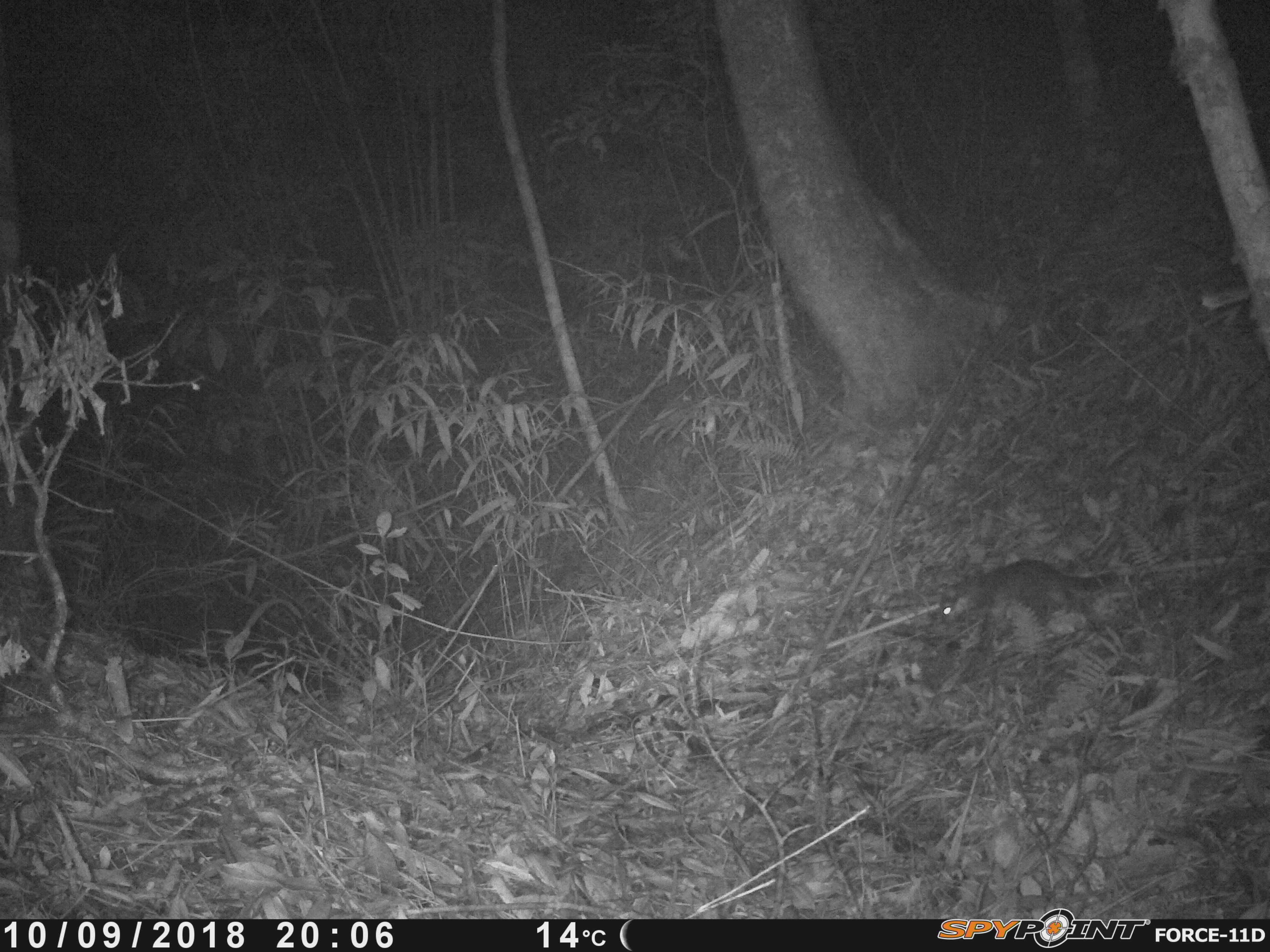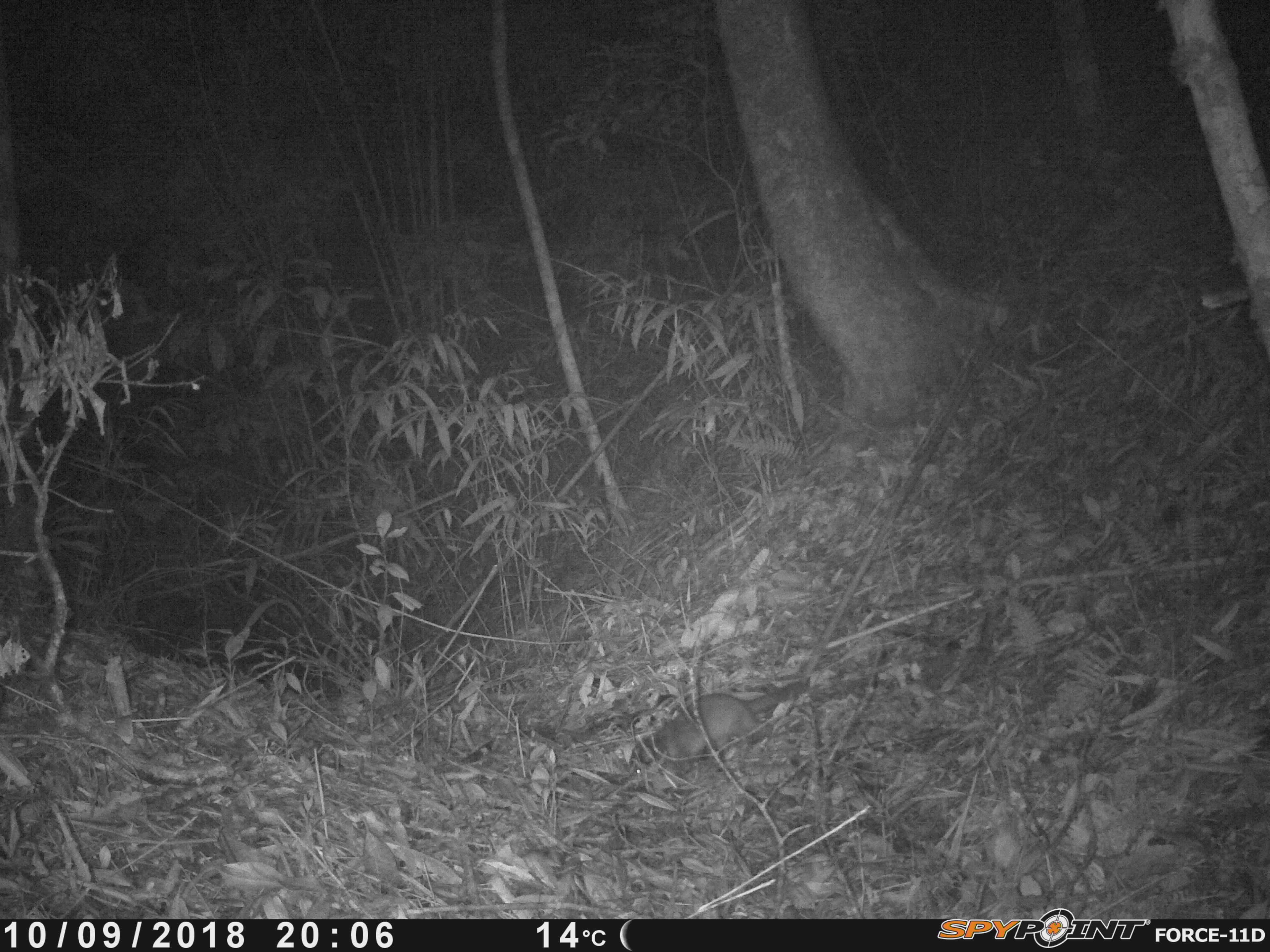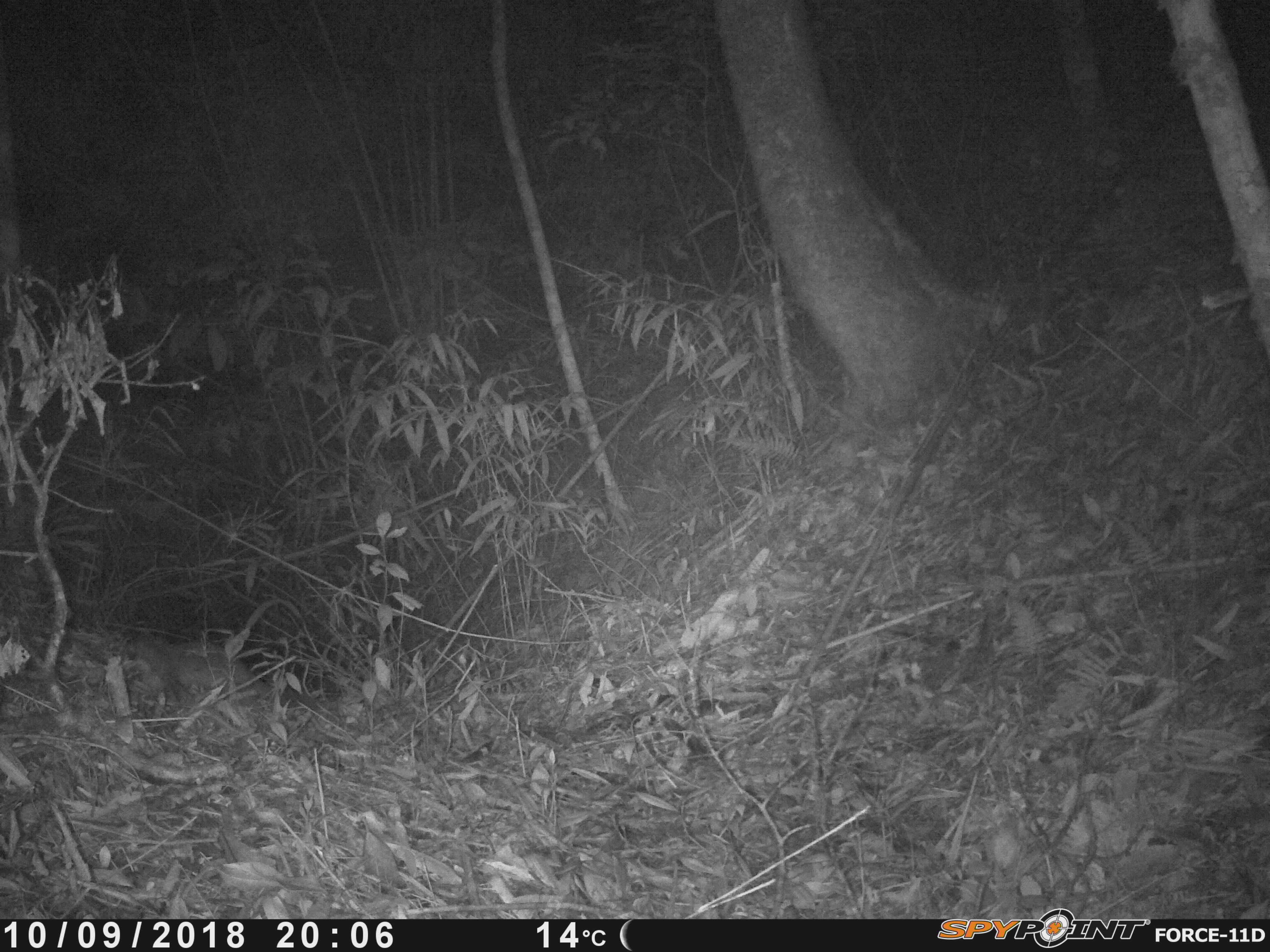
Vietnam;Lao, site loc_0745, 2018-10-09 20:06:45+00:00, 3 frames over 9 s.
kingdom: Animalia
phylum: Chordata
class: Mammalia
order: Carnivora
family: Mustelidae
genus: Melogale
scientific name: Melogale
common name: ferret badger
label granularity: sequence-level